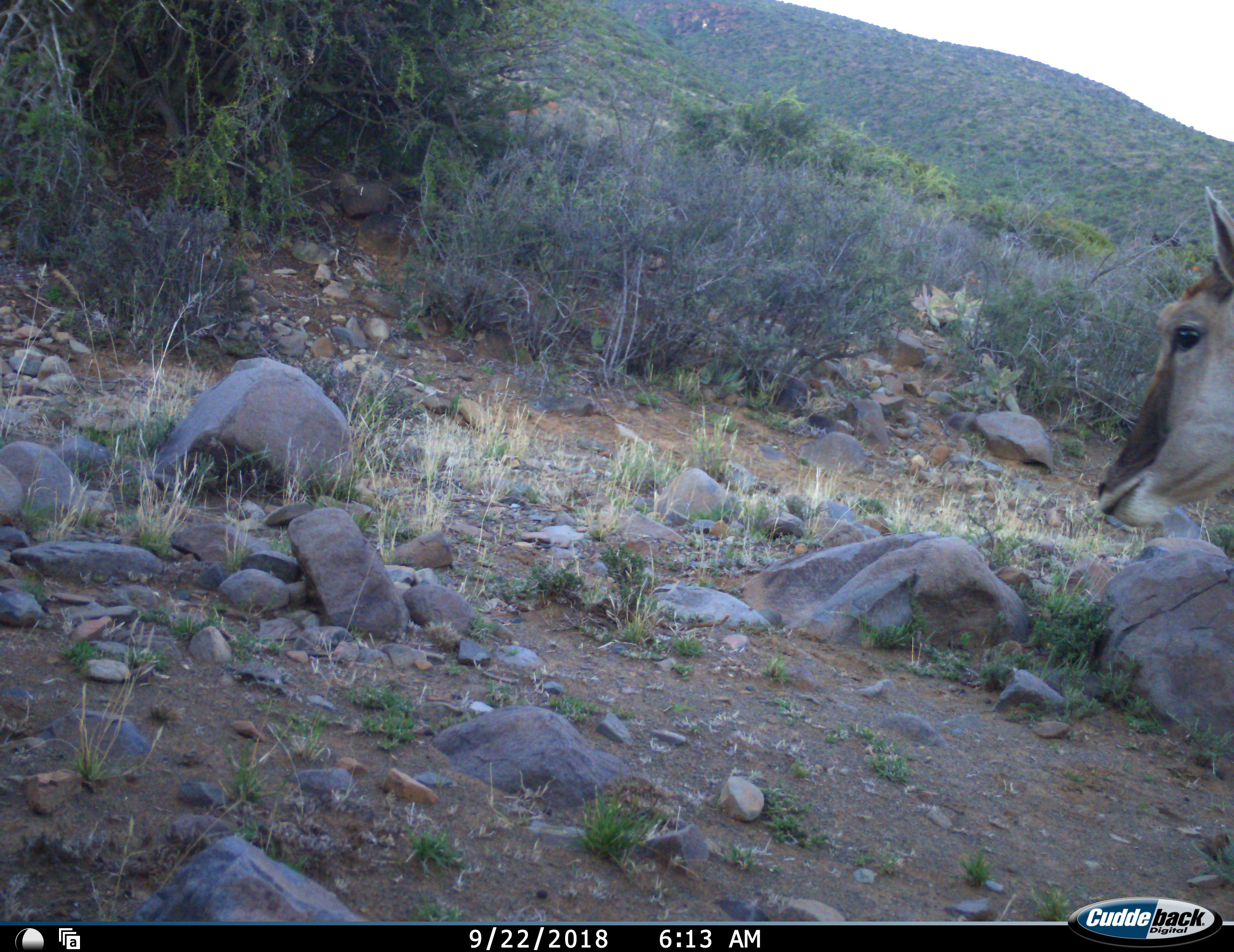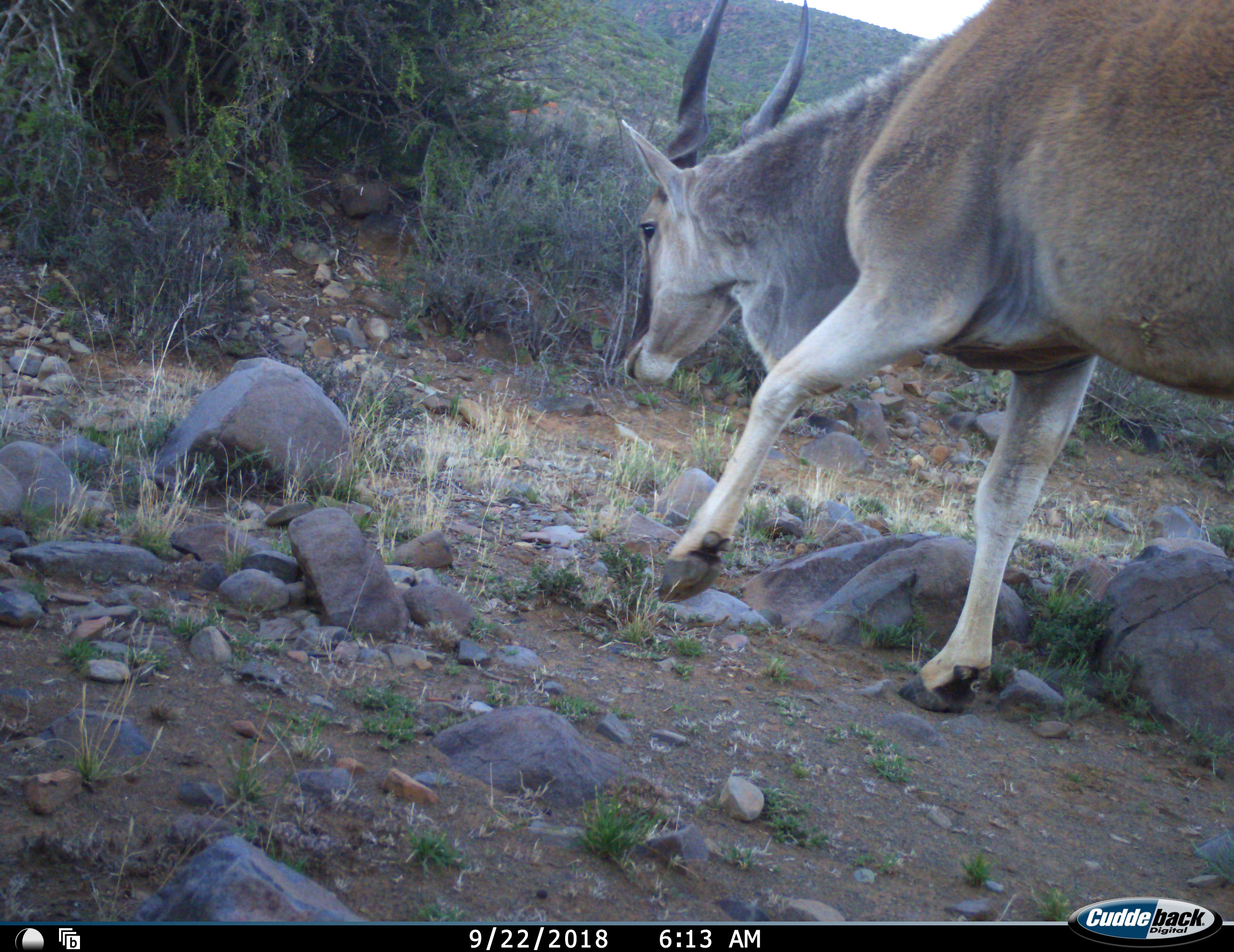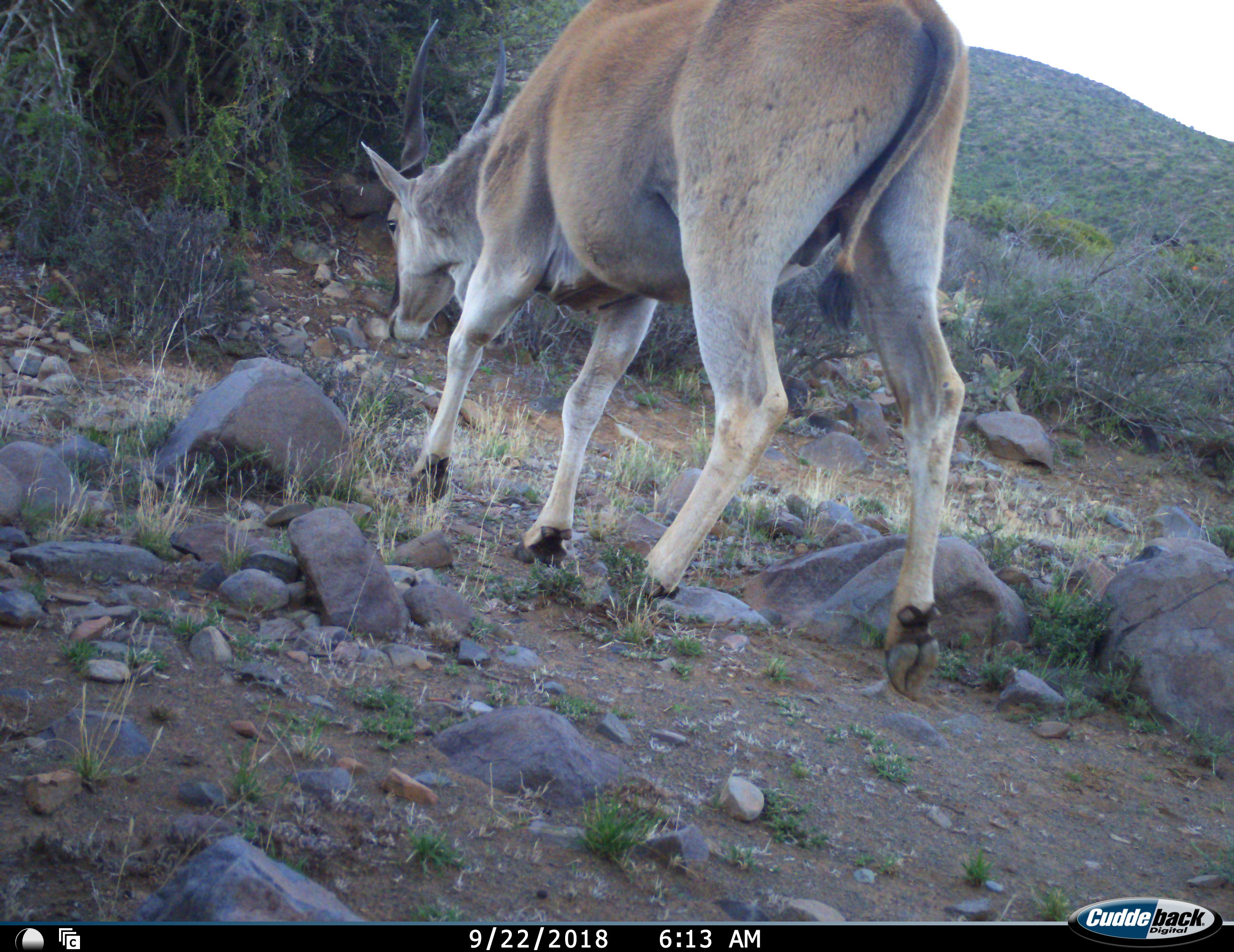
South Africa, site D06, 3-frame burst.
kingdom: Animalia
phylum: Chordata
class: Mammalia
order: Artiodactyla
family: Bovidae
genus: Tragelaphus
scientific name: Tragelaphus oryx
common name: eland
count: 1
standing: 0%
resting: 0%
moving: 100%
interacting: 0%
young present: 0%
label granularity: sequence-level